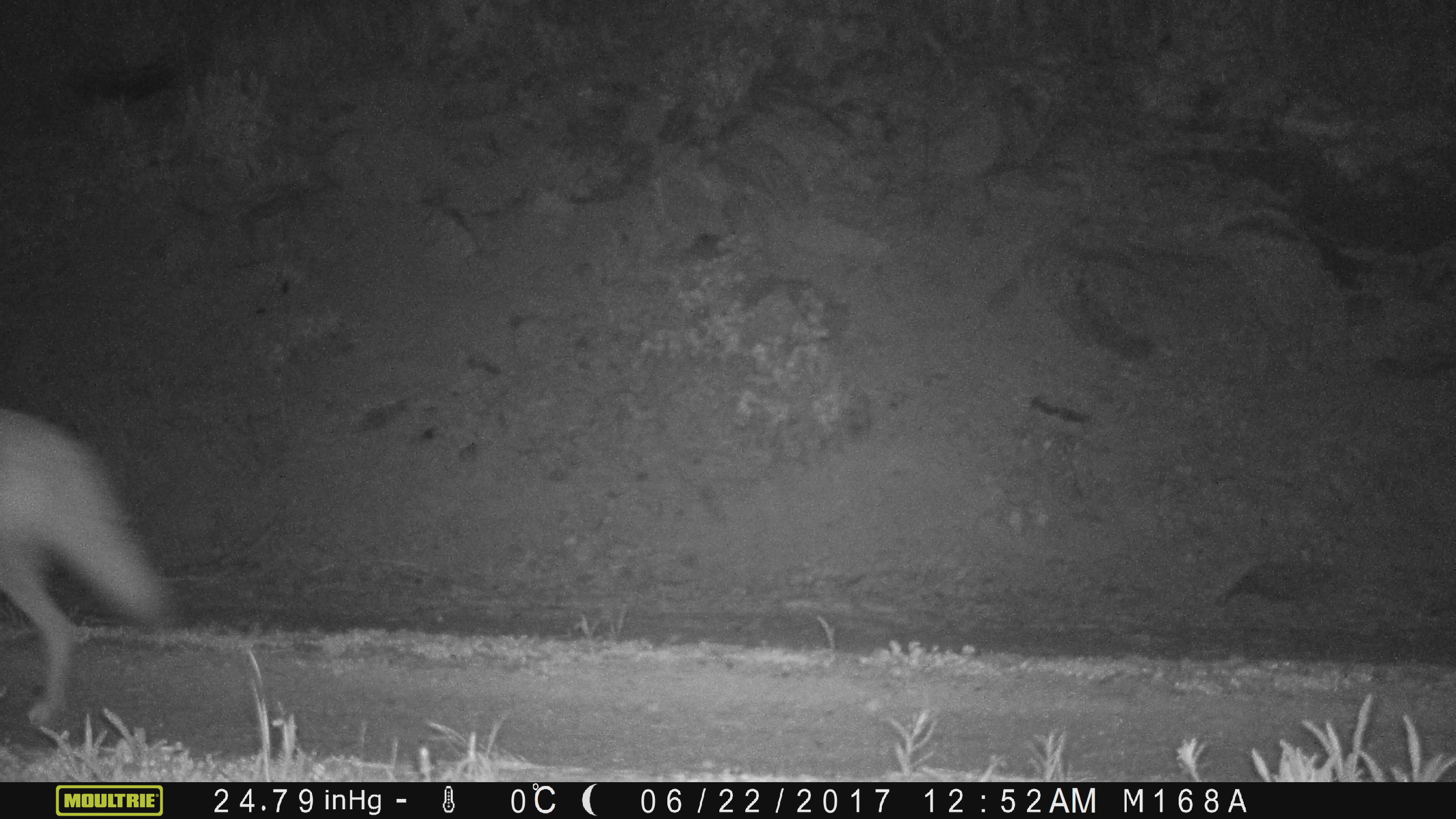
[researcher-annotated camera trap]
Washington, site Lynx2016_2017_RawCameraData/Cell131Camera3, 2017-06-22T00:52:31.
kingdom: Animalia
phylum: Chordata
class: Mammalia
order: Carnivora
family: Canidae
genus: Canis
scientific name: Canis latrans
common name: coyote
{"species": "Canis latrans (coyote)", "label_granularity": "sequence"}